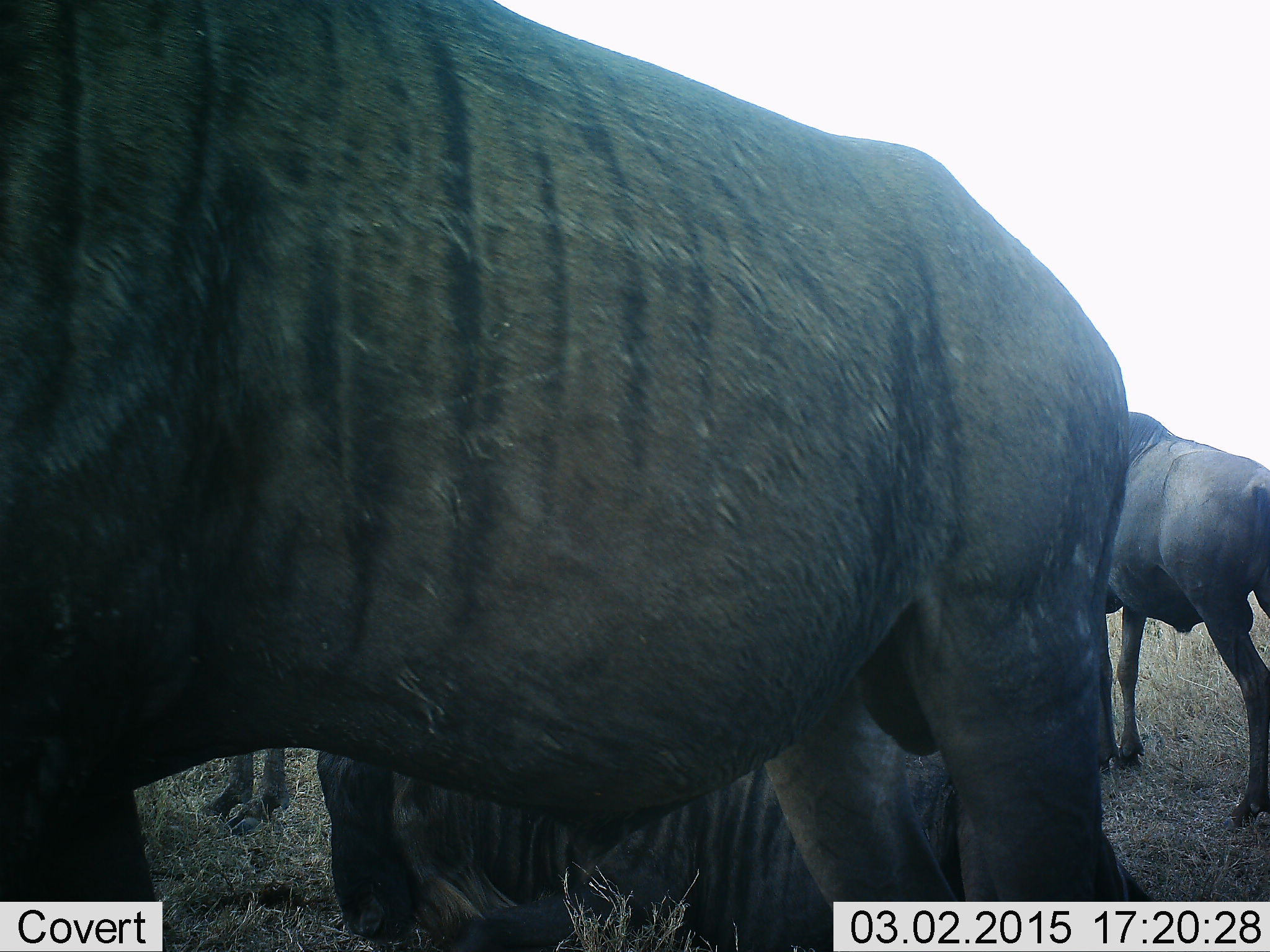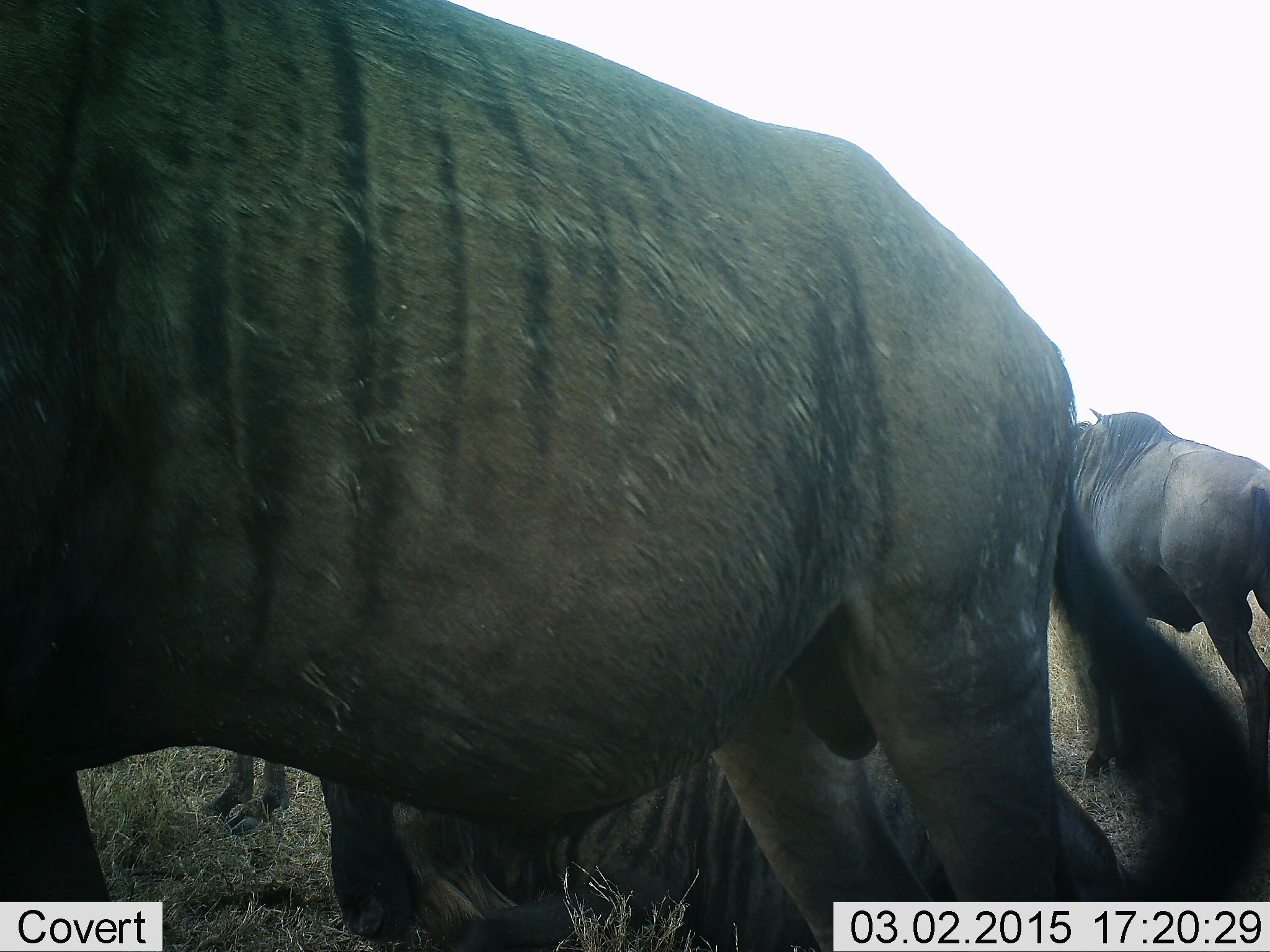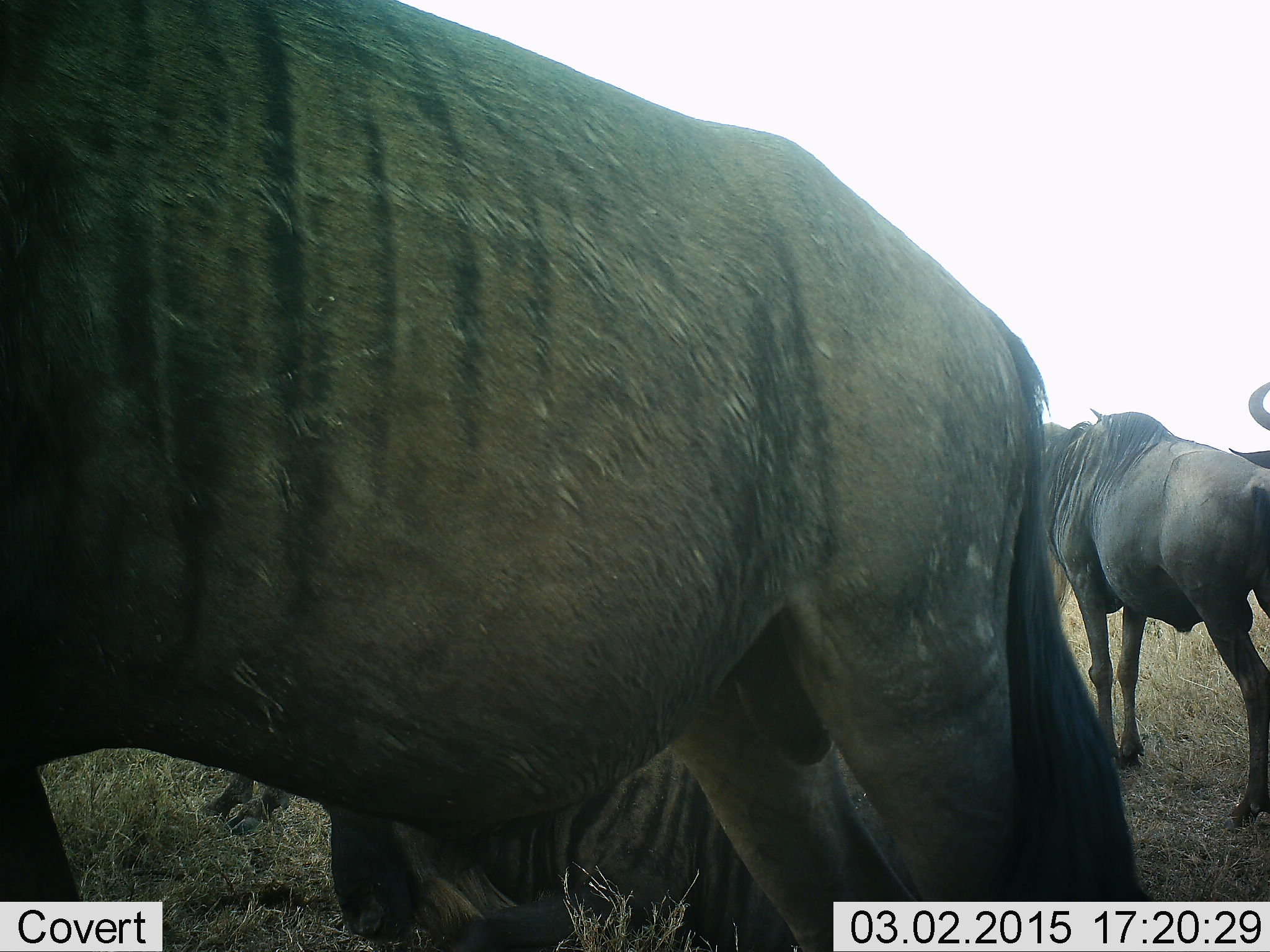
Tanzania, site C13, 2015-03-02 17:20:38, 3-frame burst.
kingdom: Animalia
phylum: Chordata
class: Mammalia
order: Artiodactyla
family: Bovidae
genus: Connochaetes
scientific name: Connochaetes taurinus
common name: blue wildebeest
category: wildebeest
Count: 4.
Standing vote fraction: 100%.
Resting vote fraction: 50%.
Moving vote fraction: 40%.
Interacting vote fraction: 0%.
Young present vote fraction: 0%.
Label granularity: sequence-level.